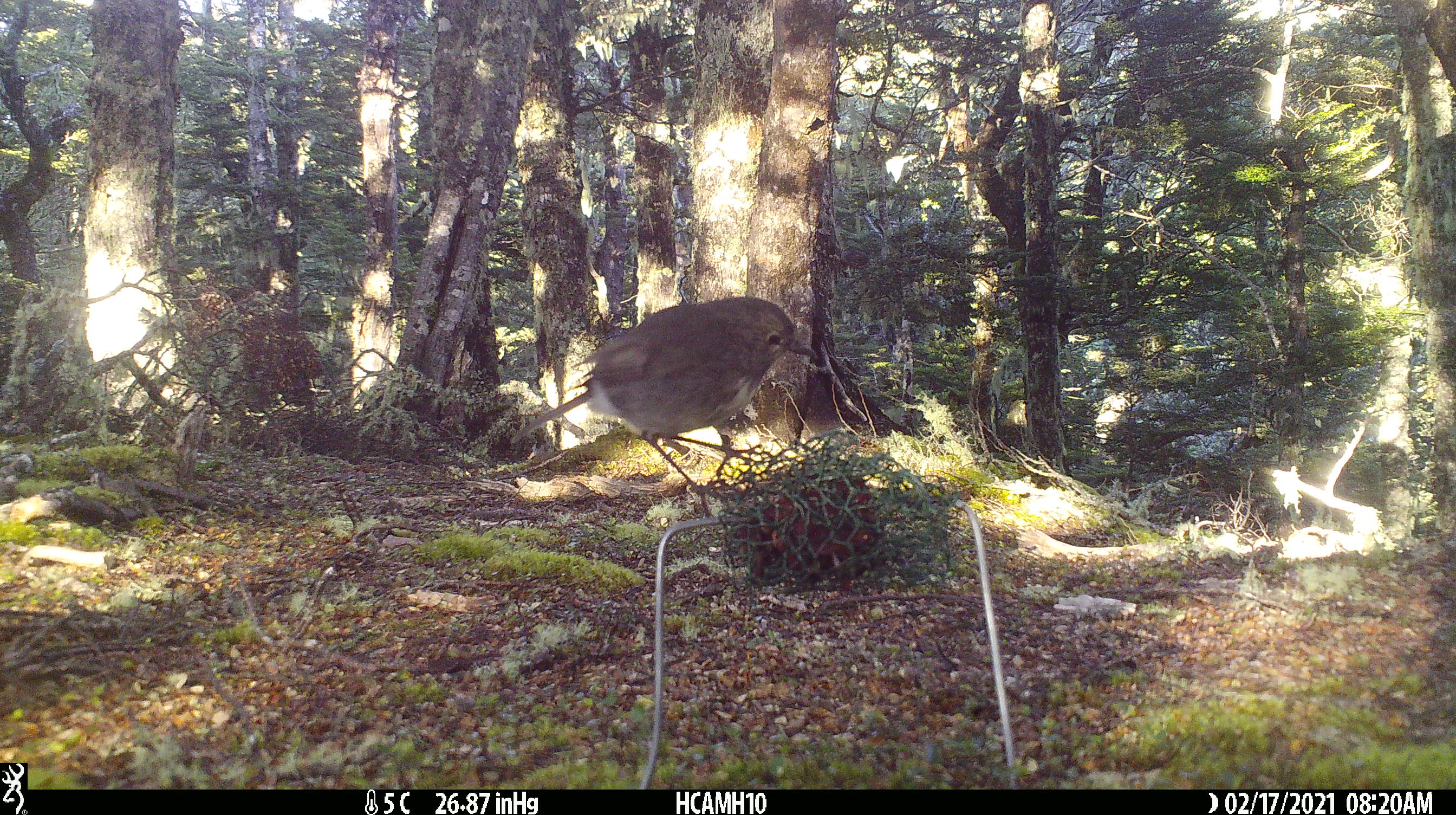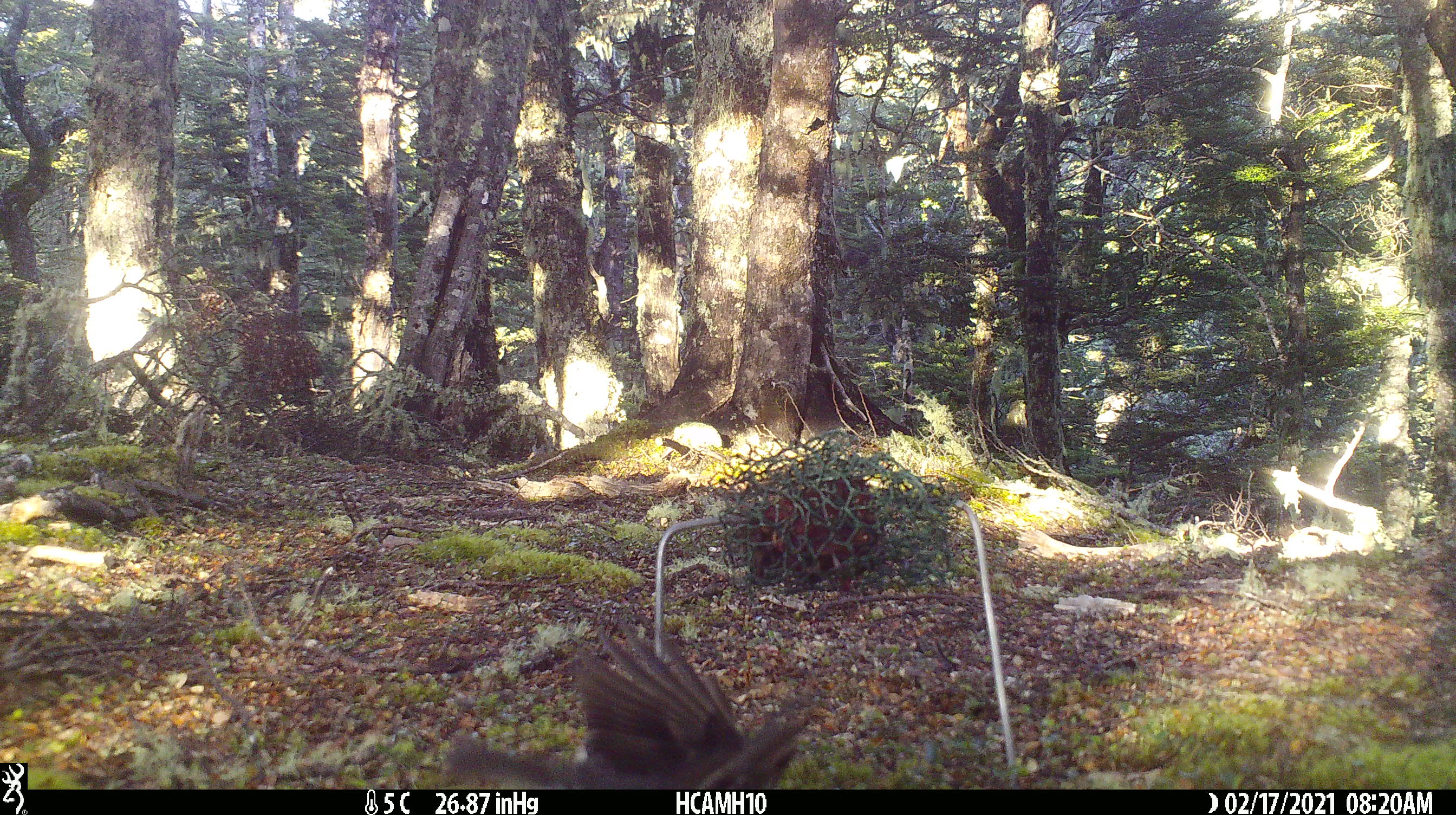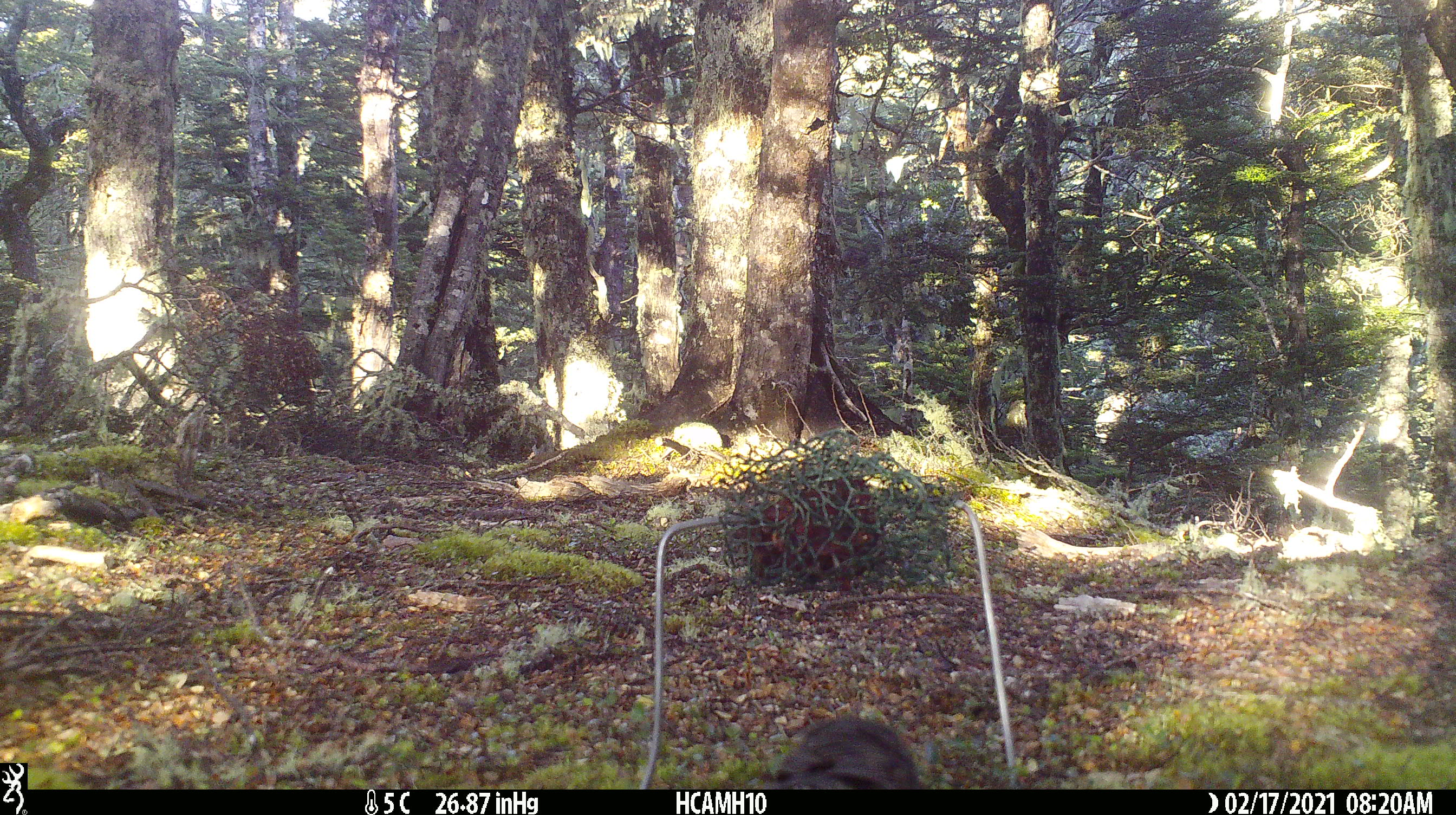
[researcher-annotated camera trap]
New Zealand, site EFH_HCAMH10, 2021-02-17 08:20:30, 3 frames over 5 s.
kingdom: Animalia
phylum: Chordata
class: Aves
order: Passeriformes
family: Petroicidae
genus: Petroica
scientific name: Petroica australis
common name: new zealand robin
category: robin